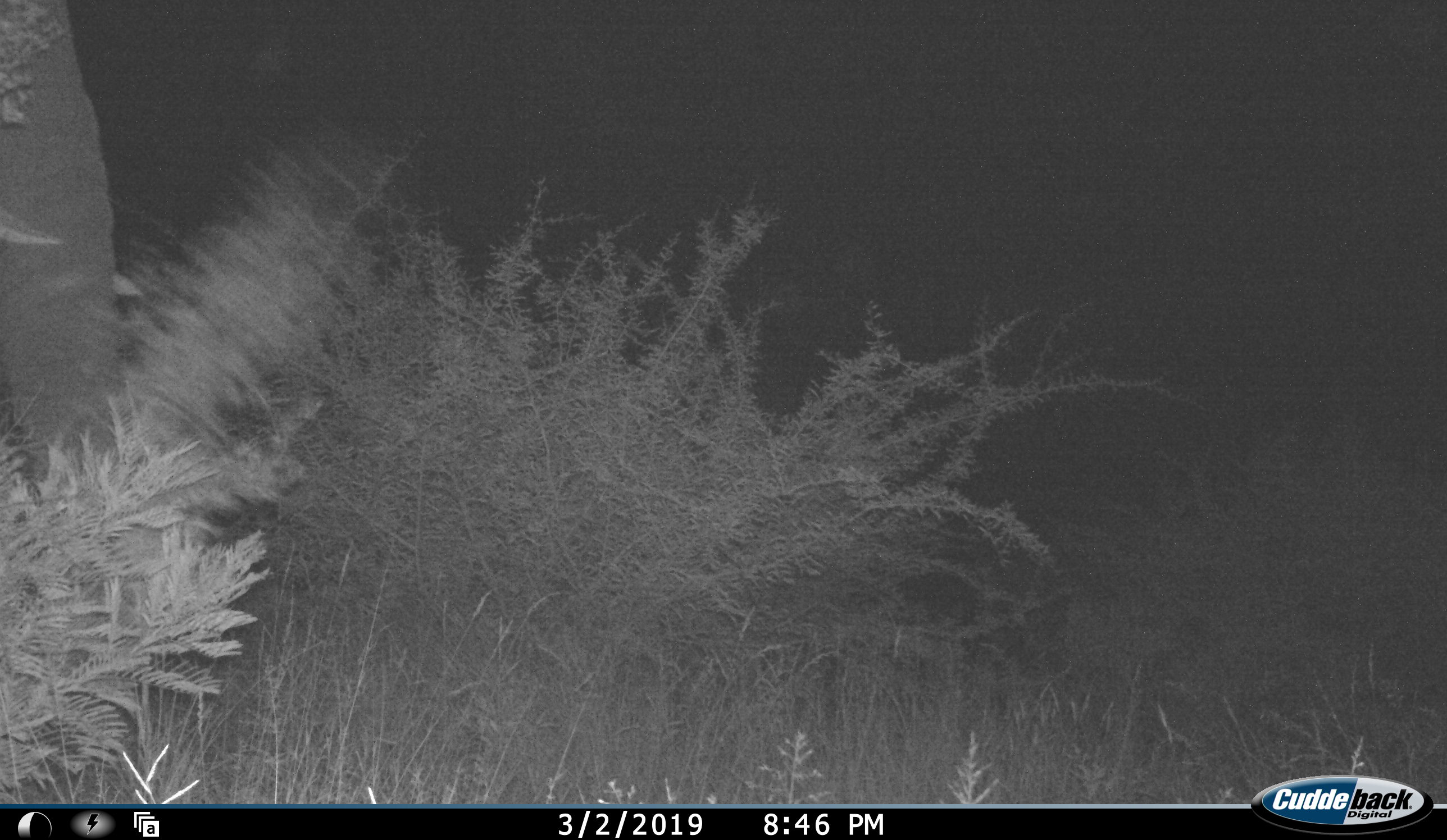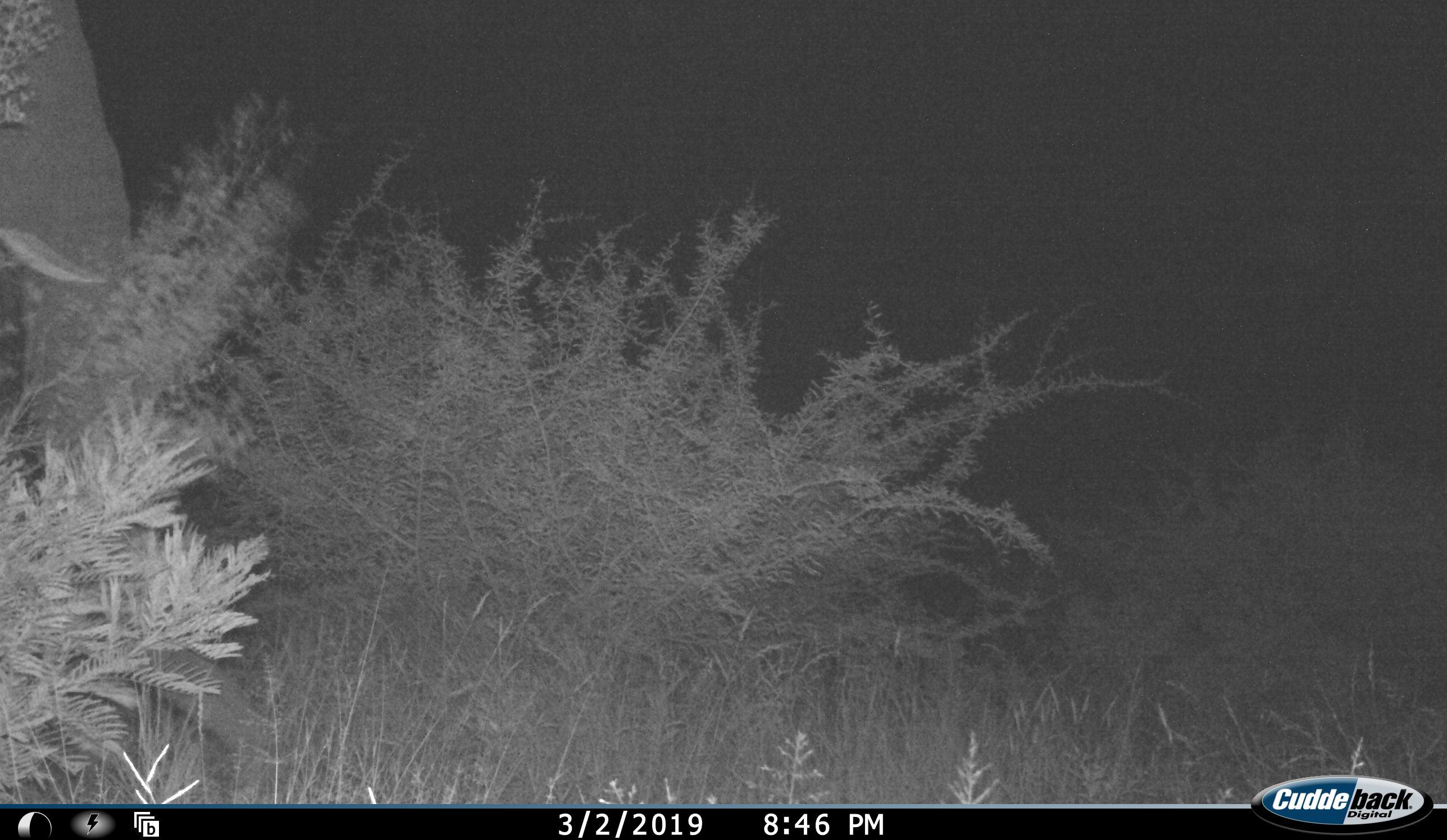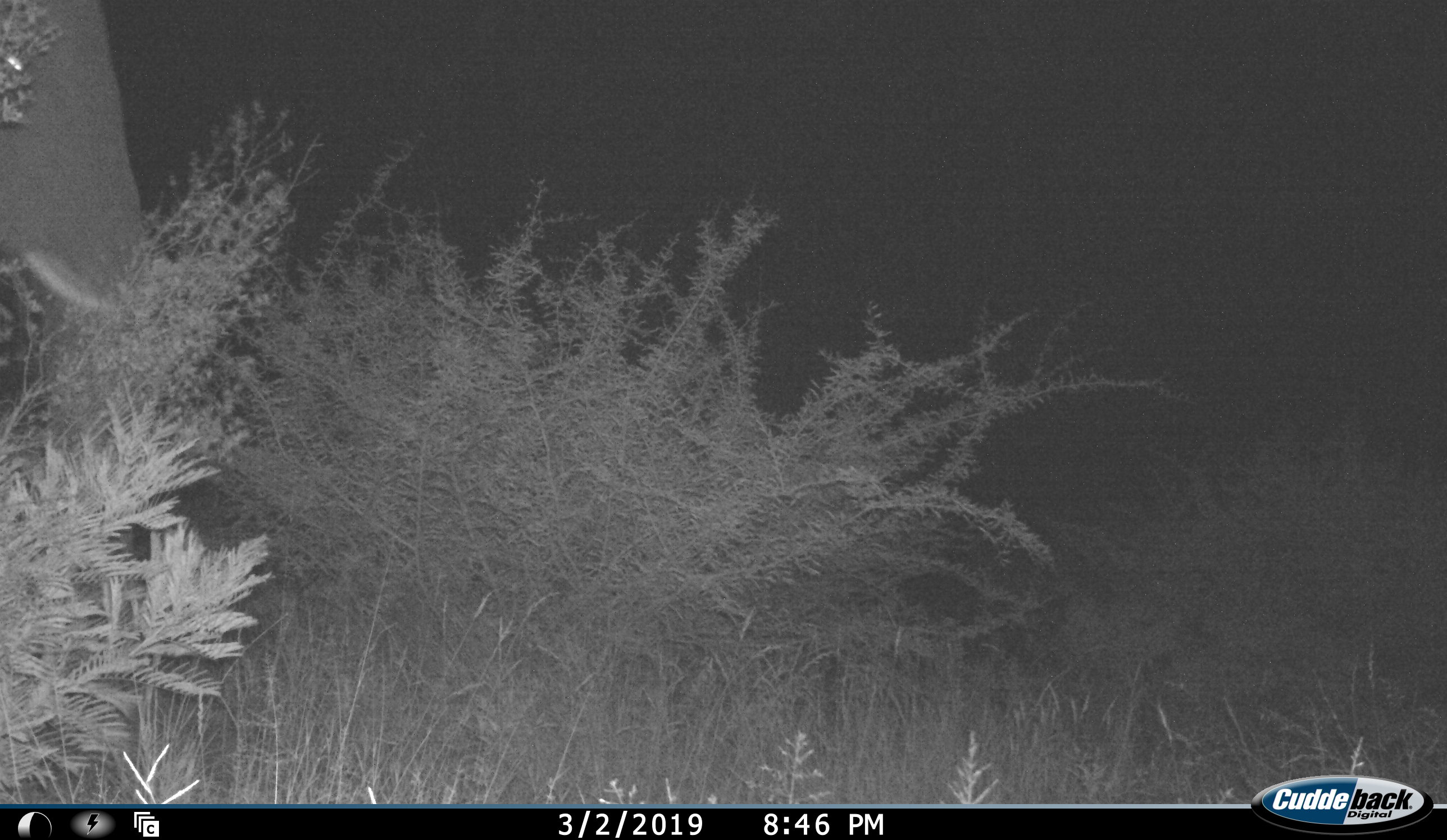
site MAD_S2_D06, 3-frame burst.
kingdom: Animalia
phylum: Chordata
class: Mammalia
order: Proboscidea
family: Elephantidae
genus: Loxodonta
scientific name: Loxodonta africana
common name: african bush elephant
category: elephant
Elephant (african bush elephant) (Loxodonta africana), count 1. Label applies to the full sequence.